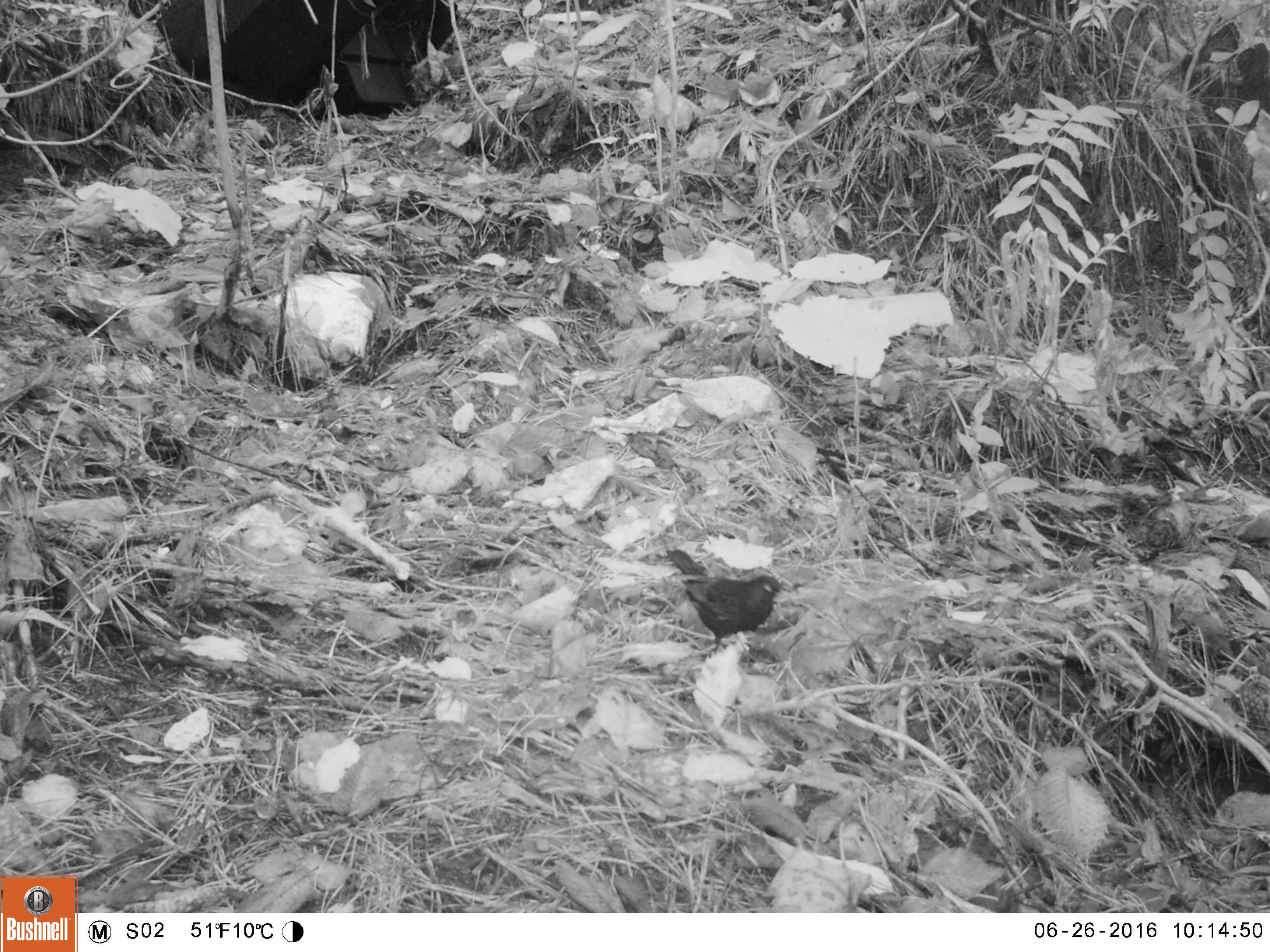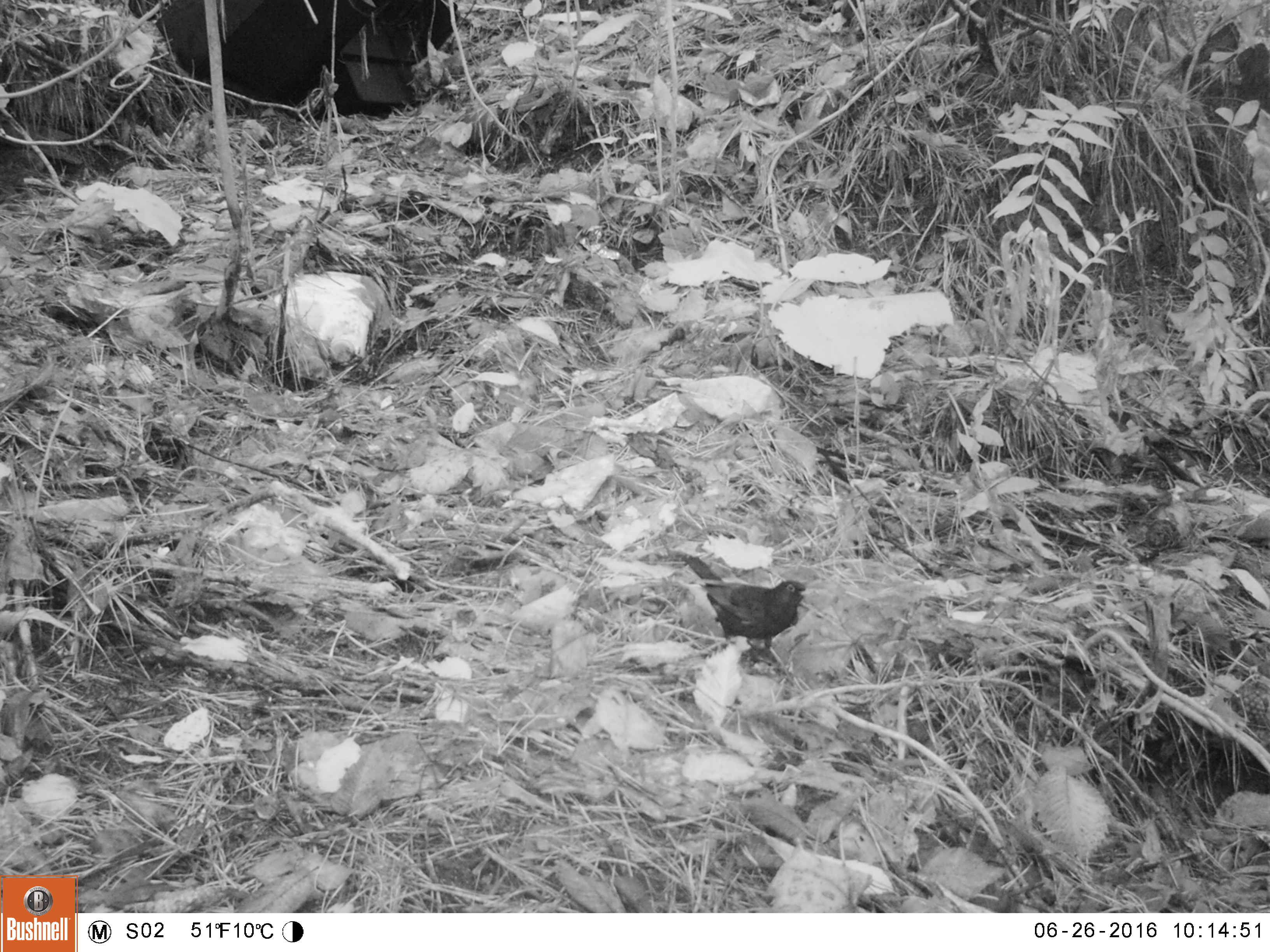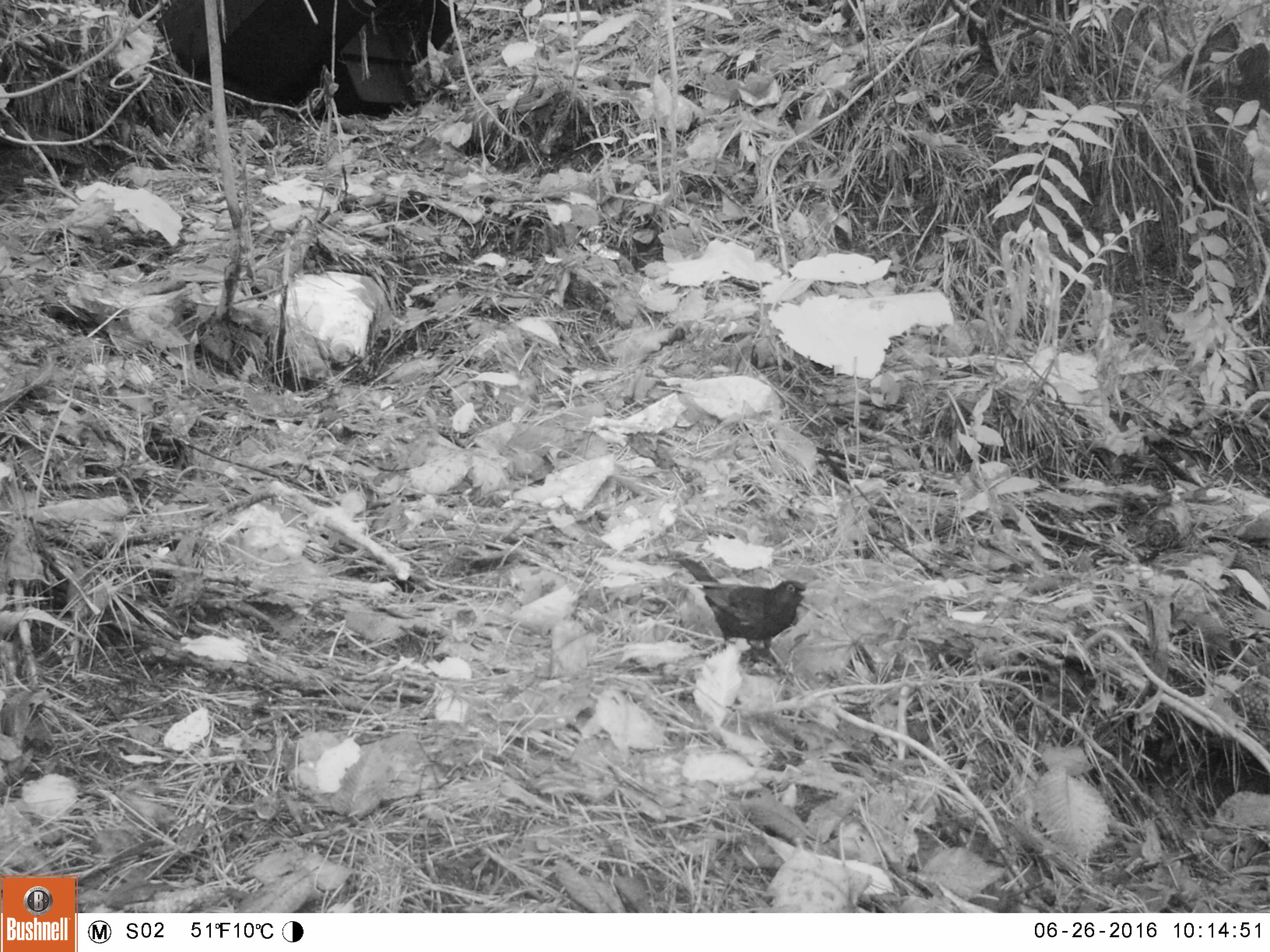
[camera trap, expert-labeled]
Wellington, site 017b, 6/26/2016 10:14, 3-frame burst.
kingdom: Animalia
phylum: Chordata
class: Aves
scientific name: Aves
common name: bird